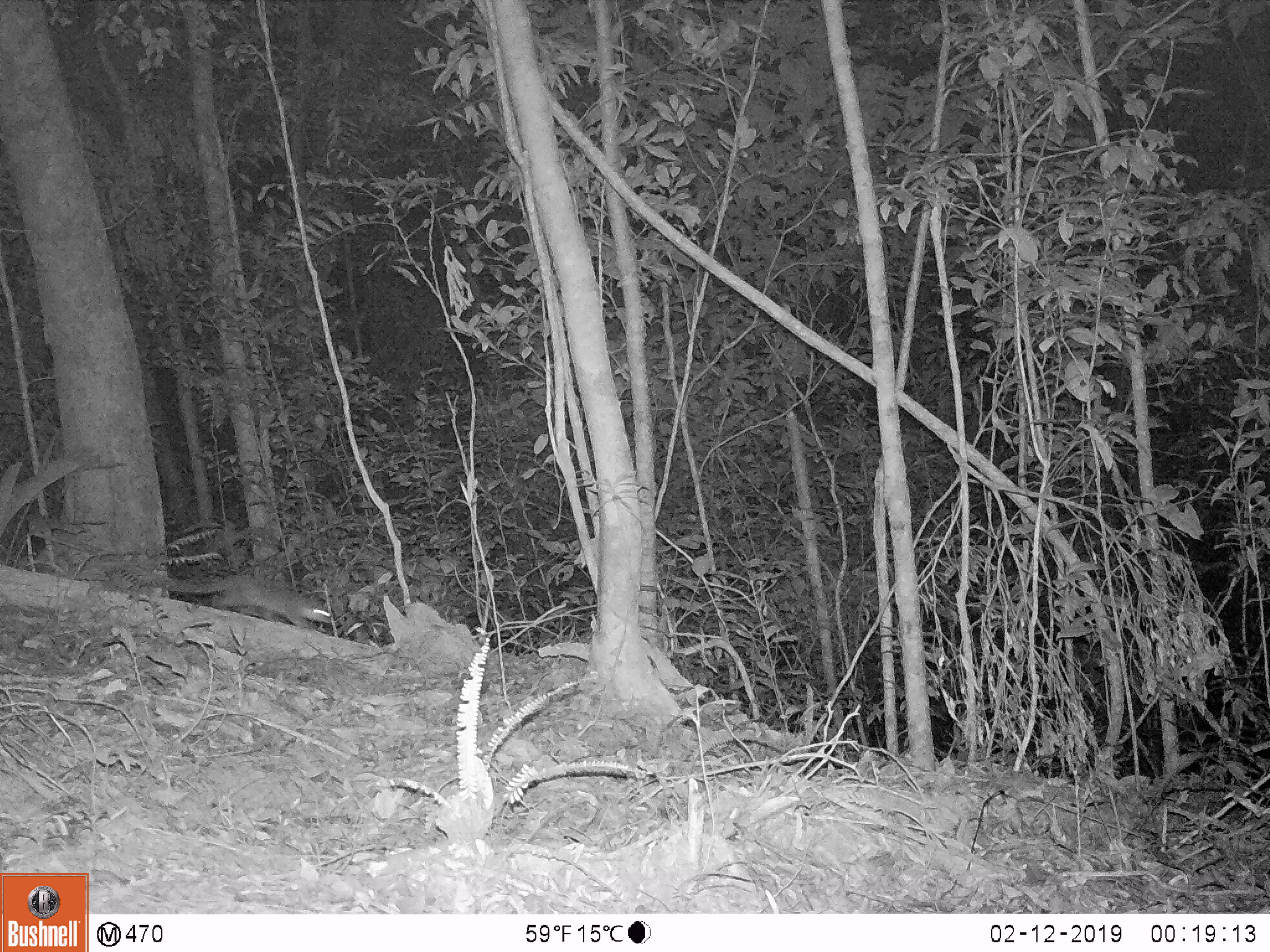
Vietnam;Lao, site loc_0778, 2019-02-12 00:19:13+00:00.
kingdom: Animalia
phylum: Chordata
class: Mammalia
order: Carnivora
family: Mustelidae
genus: Melogale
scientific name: Melogale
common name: ferret badger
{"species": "ferret badger (Melogale)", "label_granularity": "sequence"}